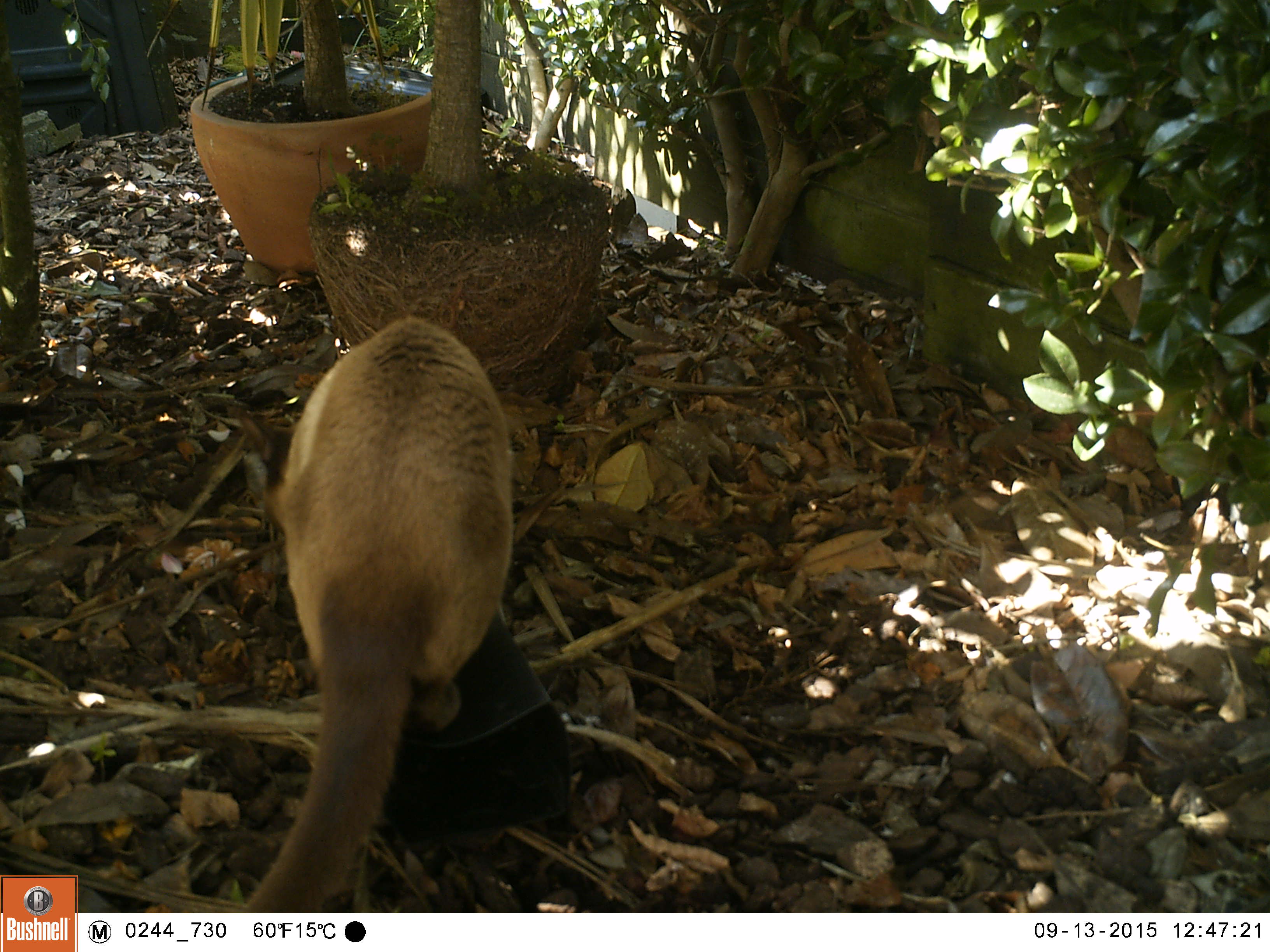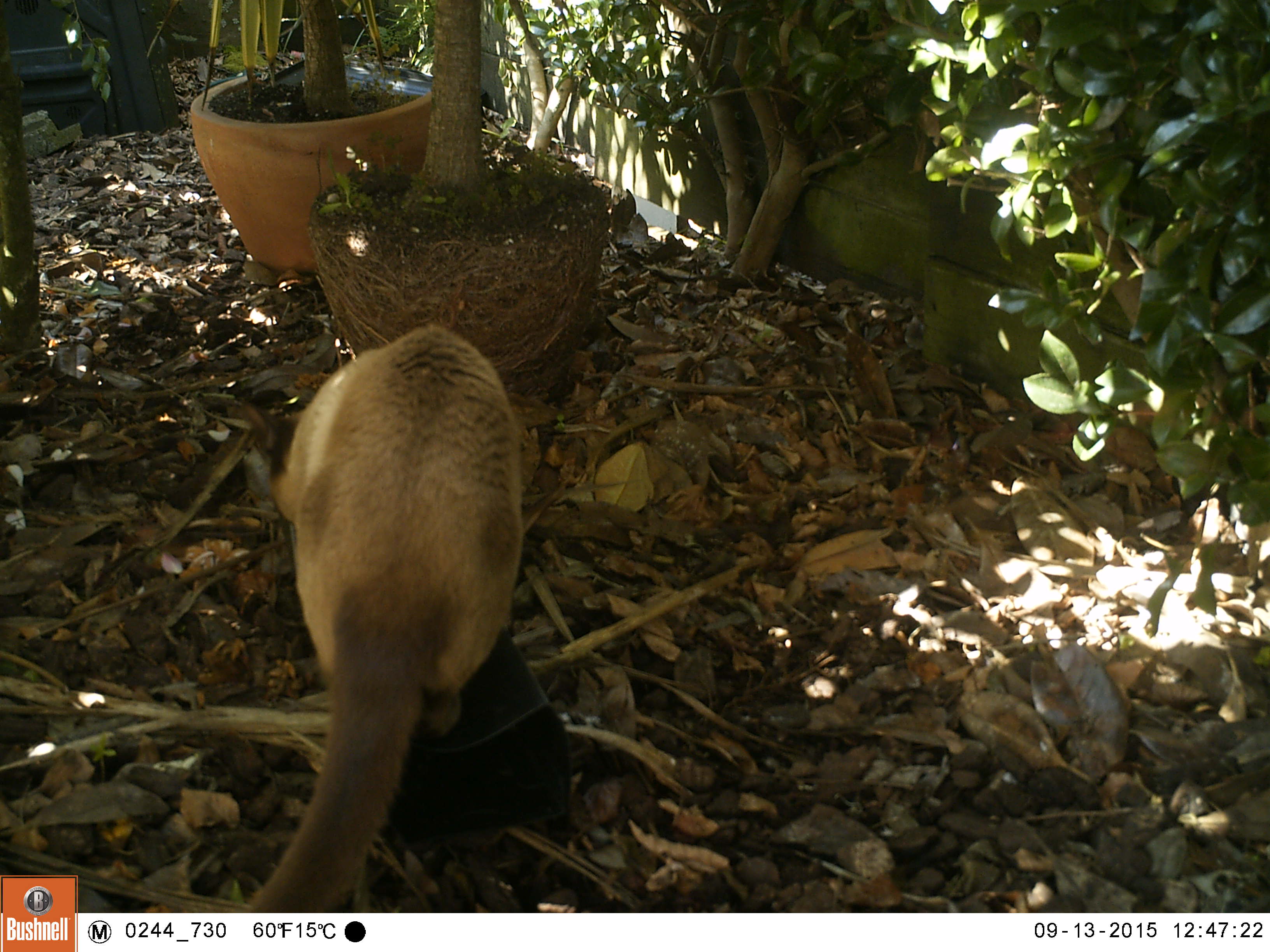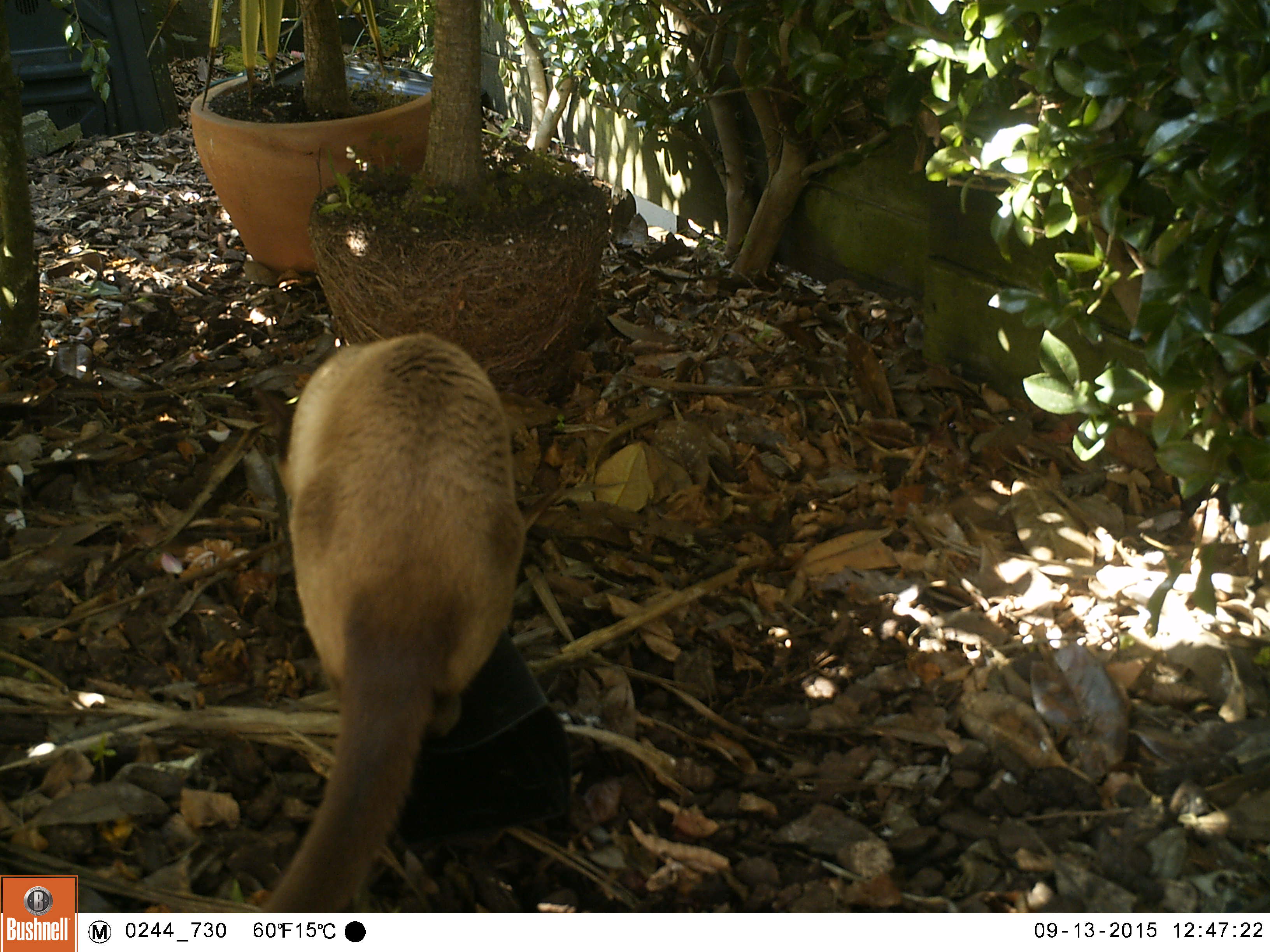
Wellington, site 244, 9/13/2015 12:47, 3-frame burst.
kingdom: Animalia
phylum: Chordata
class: Mammalia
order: Carnivora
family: Felidae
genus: Felis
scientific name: Felis catus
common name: cat